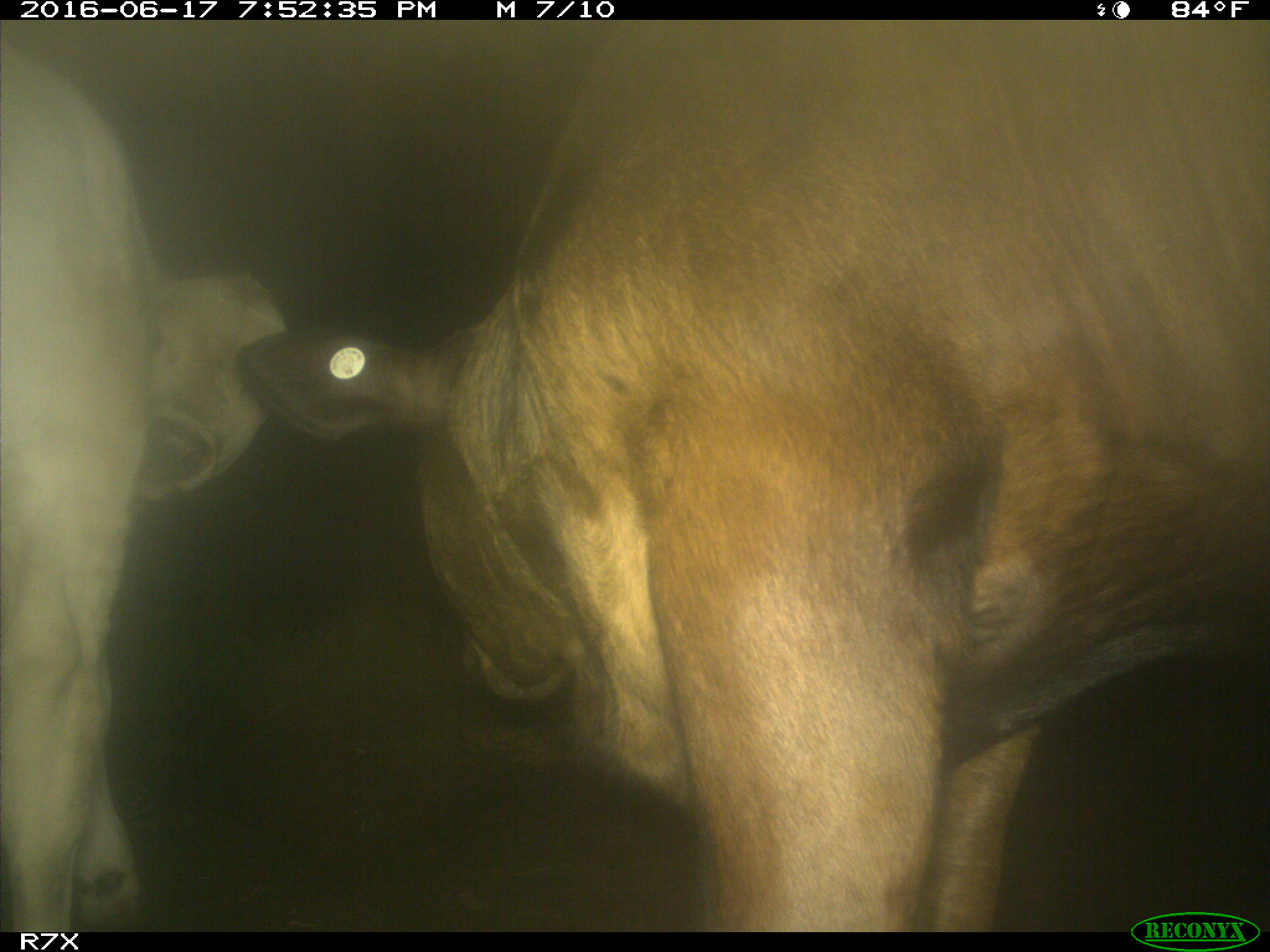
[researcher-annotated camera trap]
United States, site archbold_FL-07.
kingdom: Animalia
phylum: Chordata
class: Mammalia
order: Artiodactyla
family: Bovidae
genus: Bos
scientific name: Bos taurus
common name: domestic cow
Bos taurus (domestic cow).